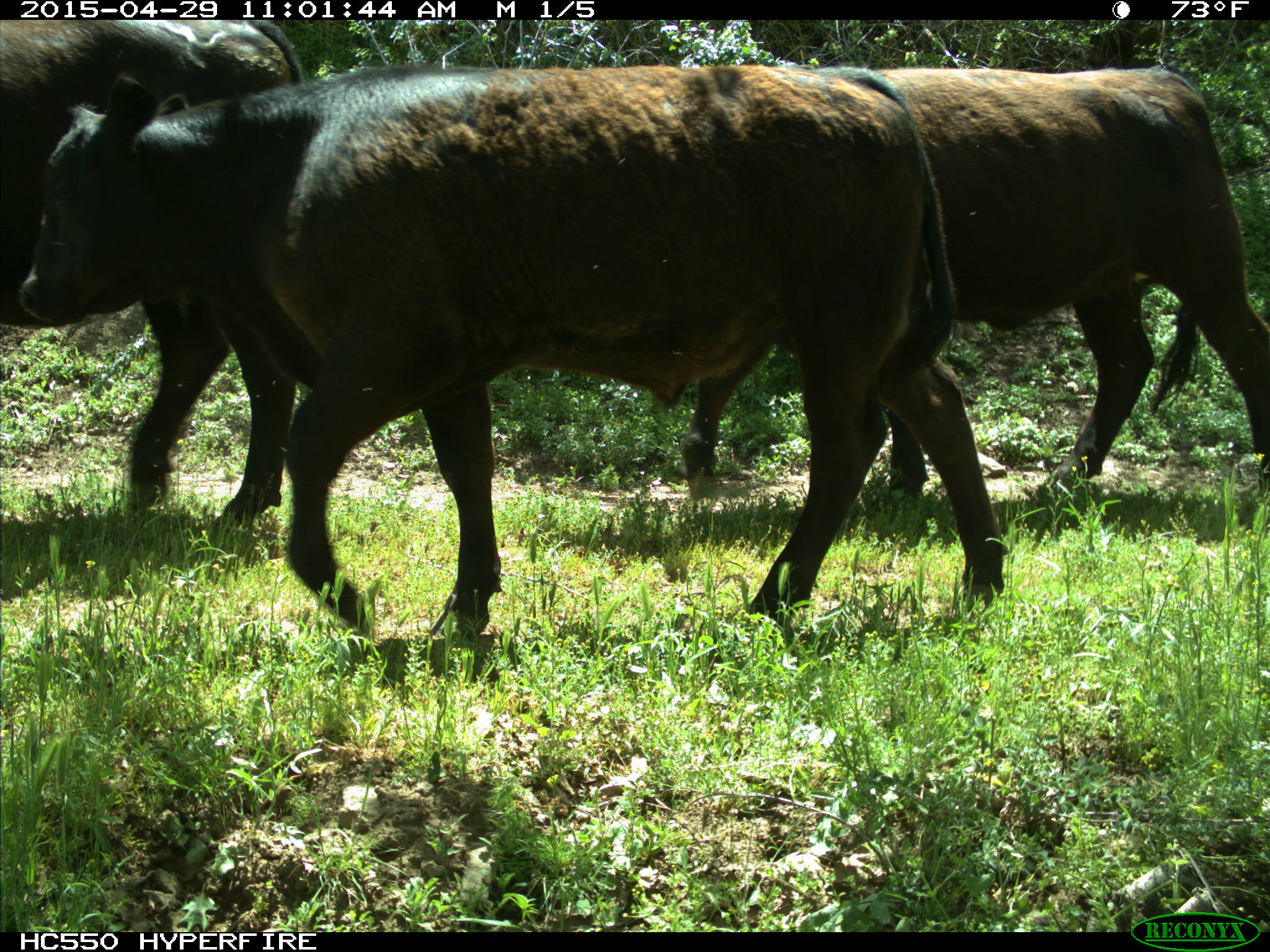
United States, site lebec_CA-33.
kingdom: Animalia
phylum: Chordata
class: Mammalia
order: Artiodactyla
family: Bovidae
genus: Bos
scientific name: Bos taurus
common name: domestic cow